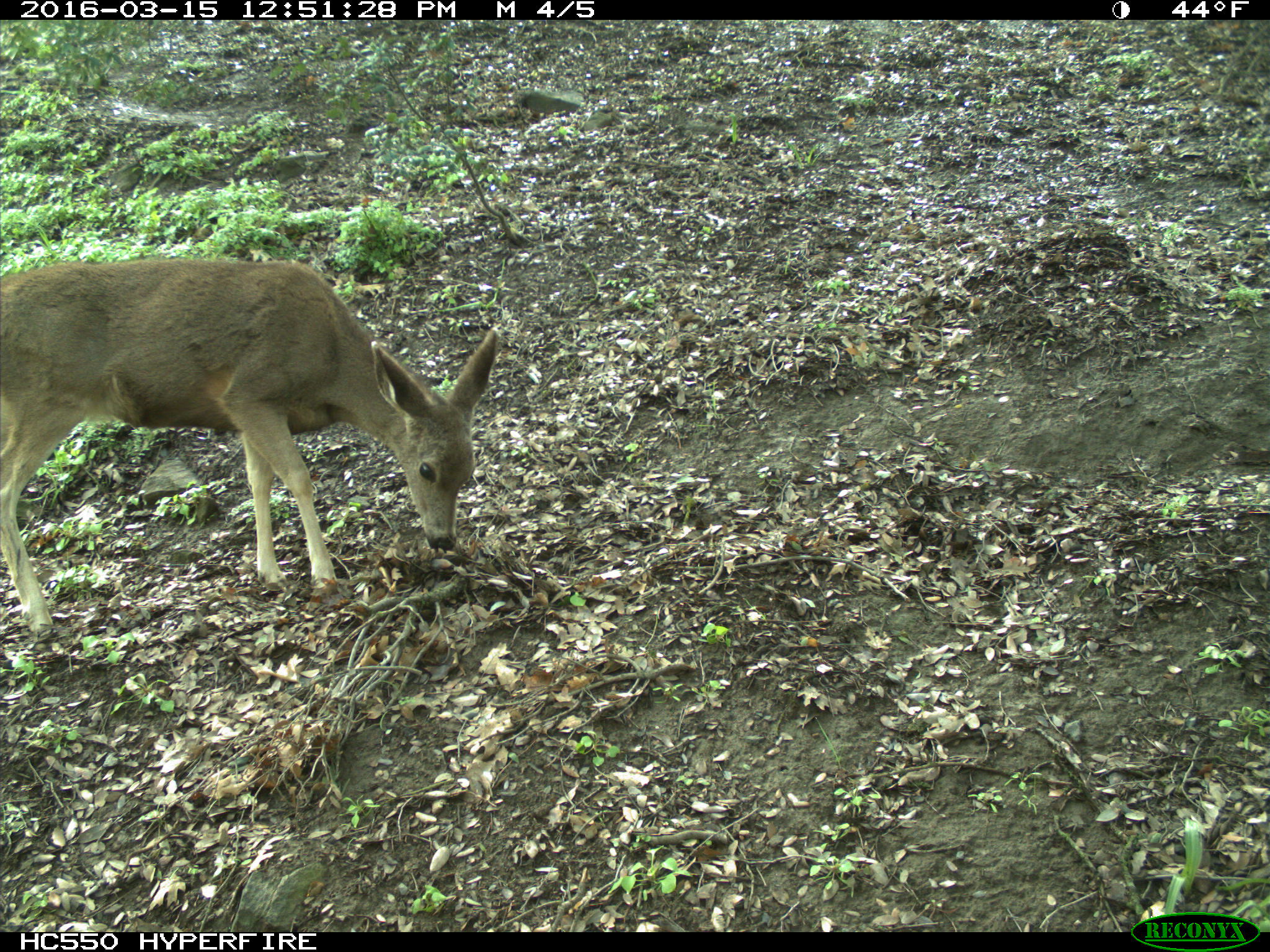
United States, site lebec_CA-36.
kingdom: Animalia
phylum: Chordata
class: Mammalia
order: Artiodactyla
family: Cervidae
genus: Odocoileus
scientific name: Odocoileus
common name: deer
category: unidentified deer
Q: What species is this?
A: Unidentified deer (deer) (Odocoileus).